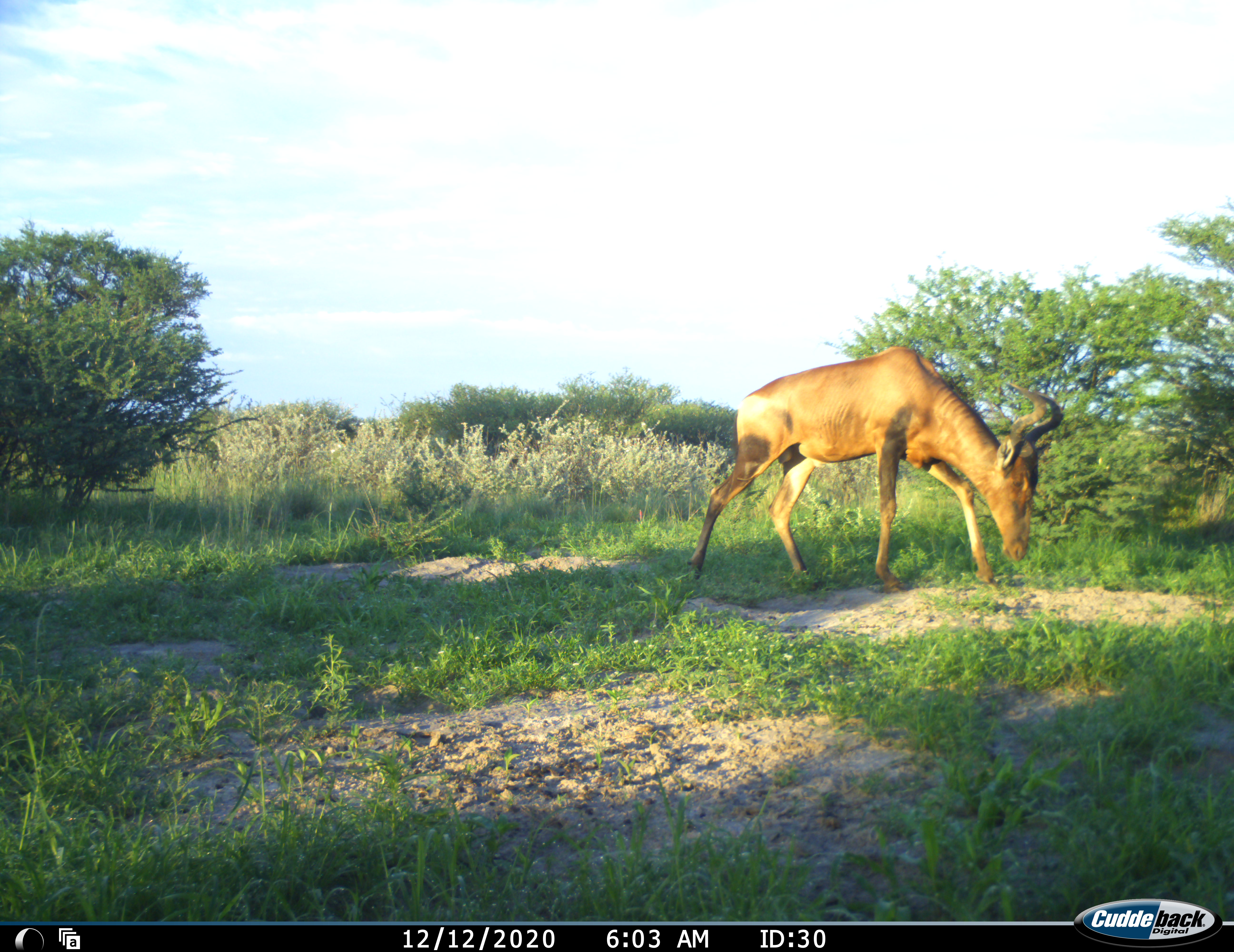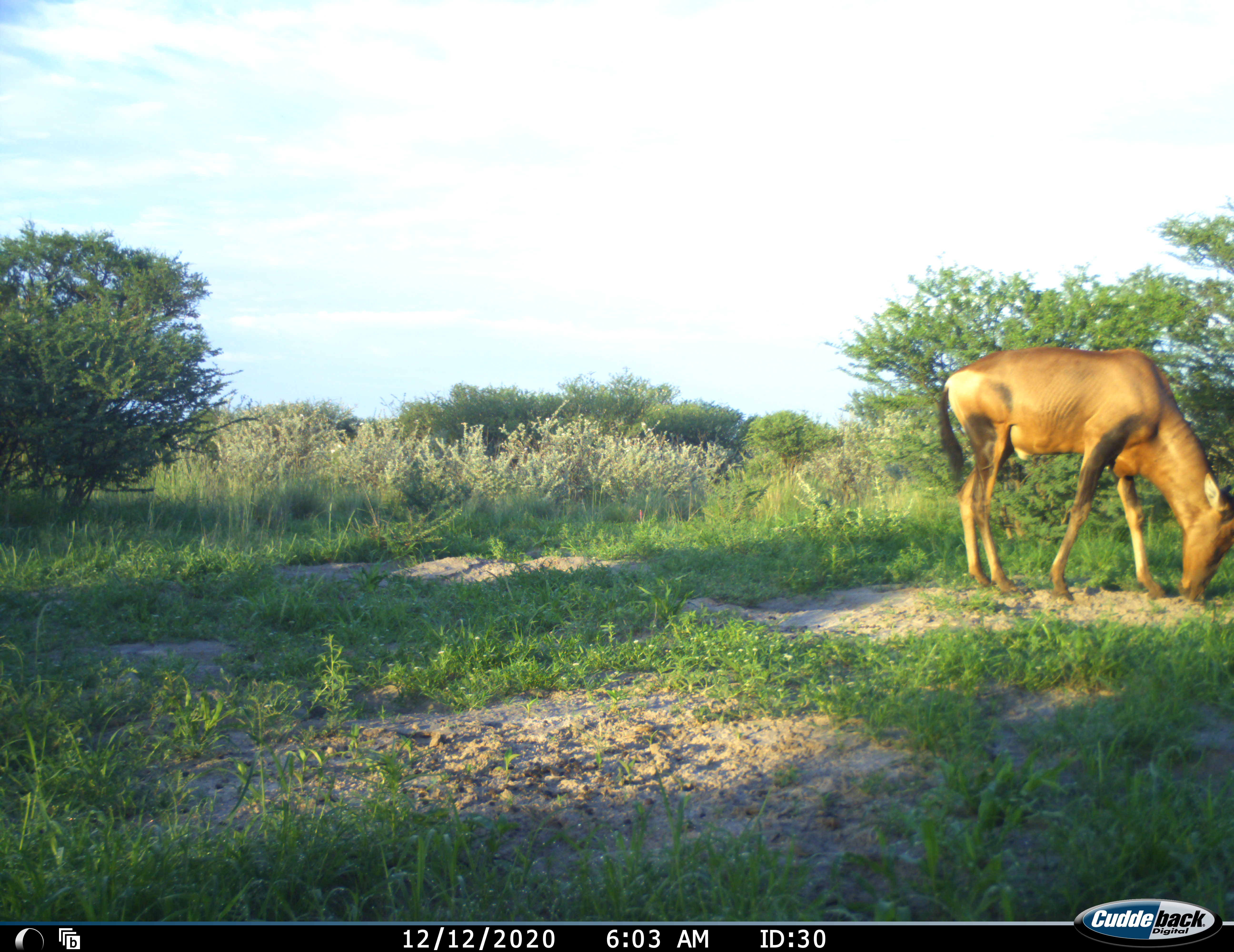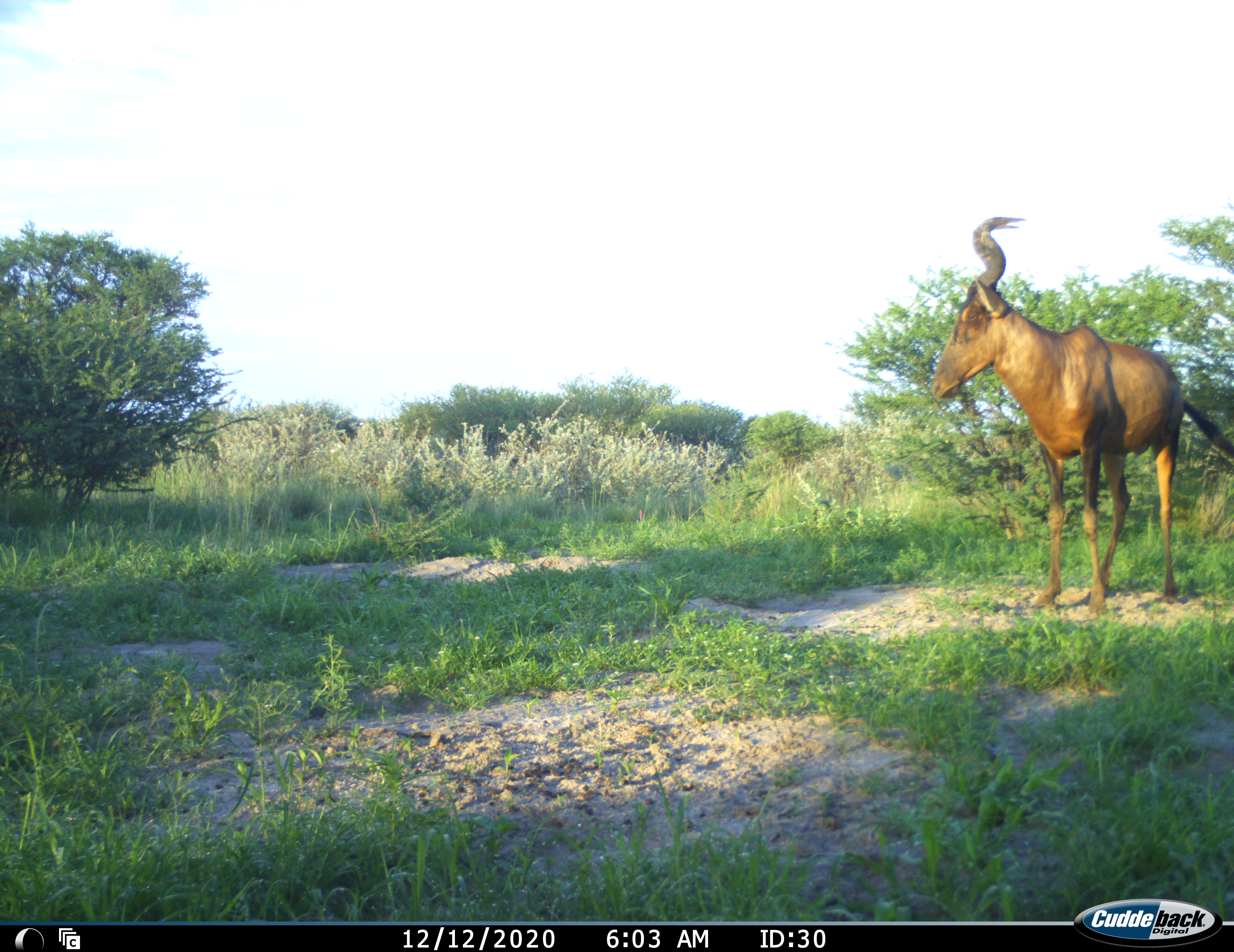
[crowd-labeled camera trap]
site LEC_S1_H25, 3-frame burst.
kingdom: Animalia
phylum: Chordata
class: Mammalia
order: Artiodactyla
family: Bovidae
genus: Alcelaphus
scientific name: Alcelaphus buselaphus caama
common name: red hartebeest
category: hartebeestred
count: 1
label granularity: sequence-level